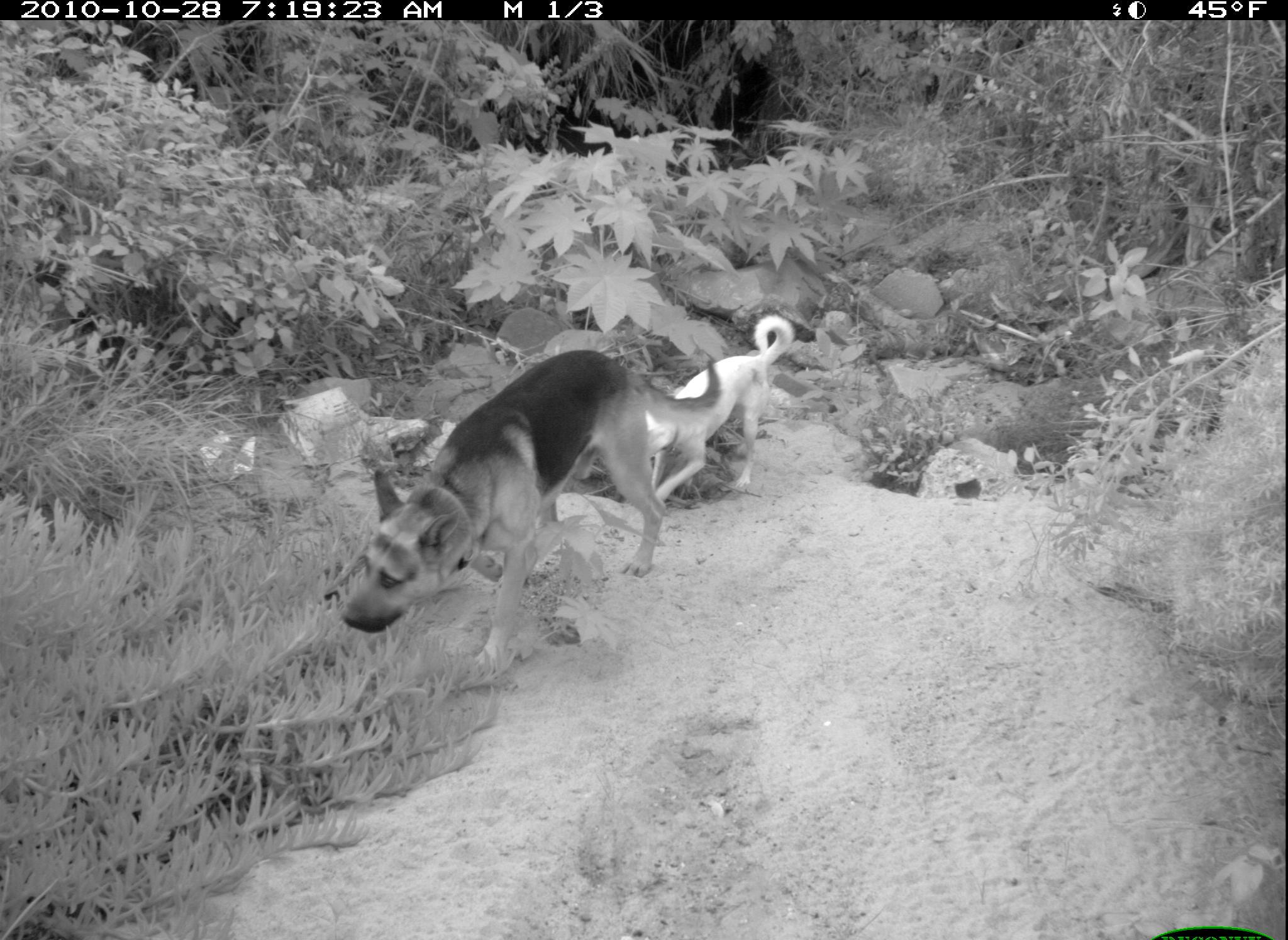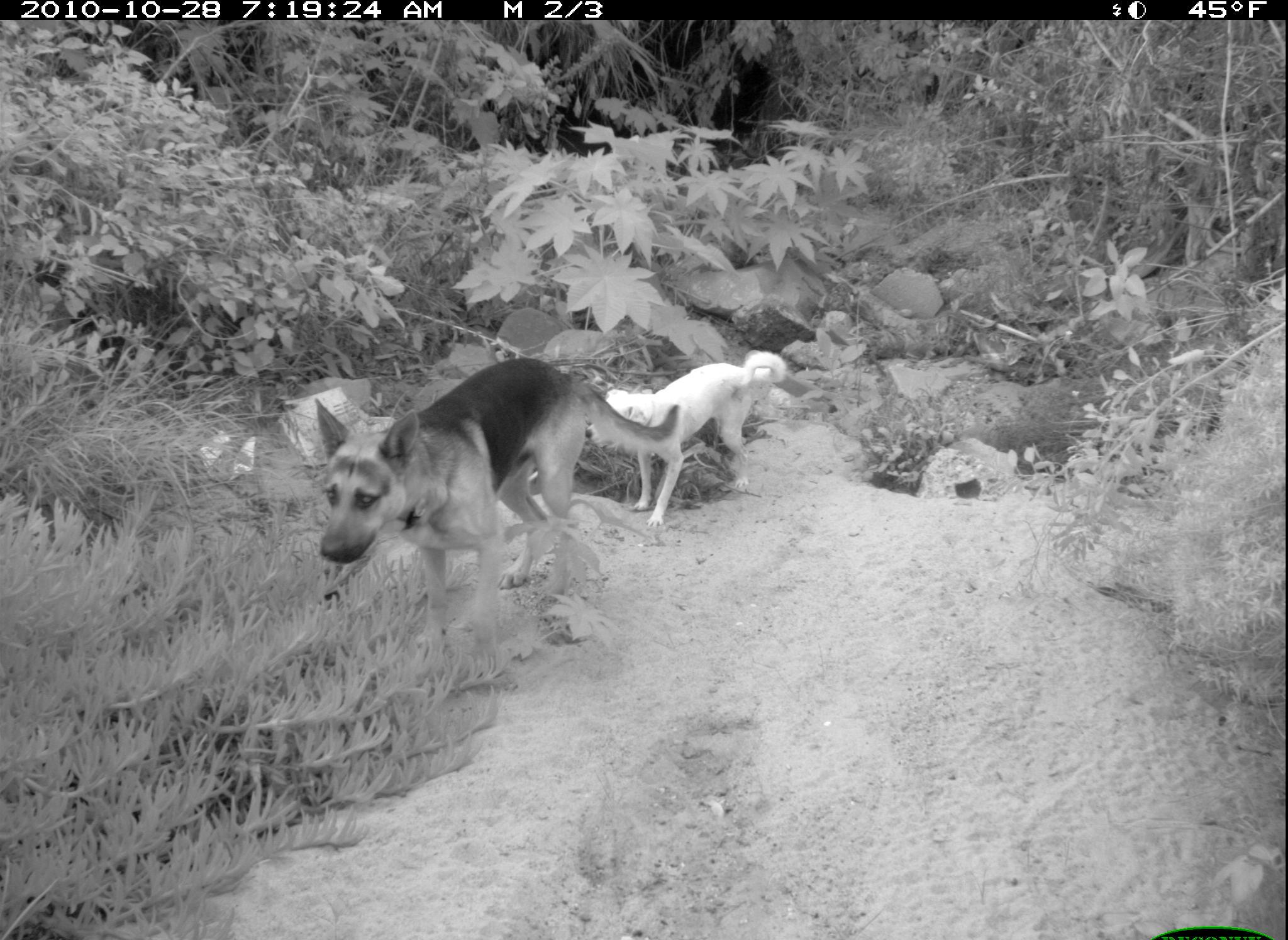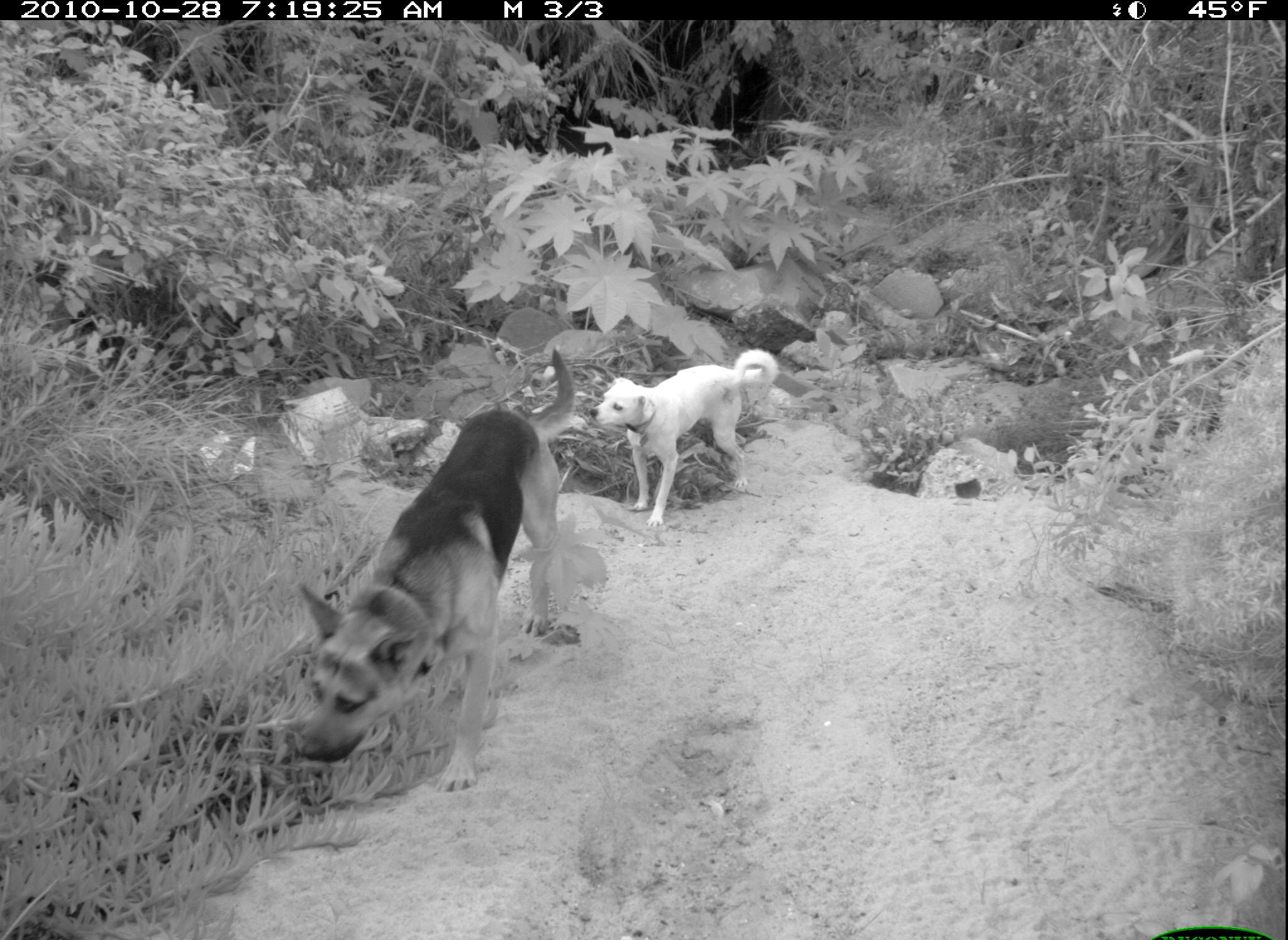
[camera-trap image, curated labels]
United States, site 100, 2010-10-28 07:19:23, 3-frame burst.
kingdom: Animalia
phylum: Chordata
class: Mammalia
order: Carnivora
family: Canidae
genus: Canis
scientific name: Canis familiaris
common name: domestic dog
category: dog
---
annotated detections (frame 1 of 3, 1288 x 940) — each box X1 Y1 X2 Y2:
dog: 335 343 726 681; 634 303 832 570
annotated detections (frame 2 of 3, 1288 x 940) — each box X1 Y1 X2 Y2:
dog: 293 354 687 664; 609 340 786 536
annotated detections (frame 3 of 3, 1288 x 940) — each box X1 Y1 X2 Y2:
dog: 280 348 584 791; 589 346 782 536